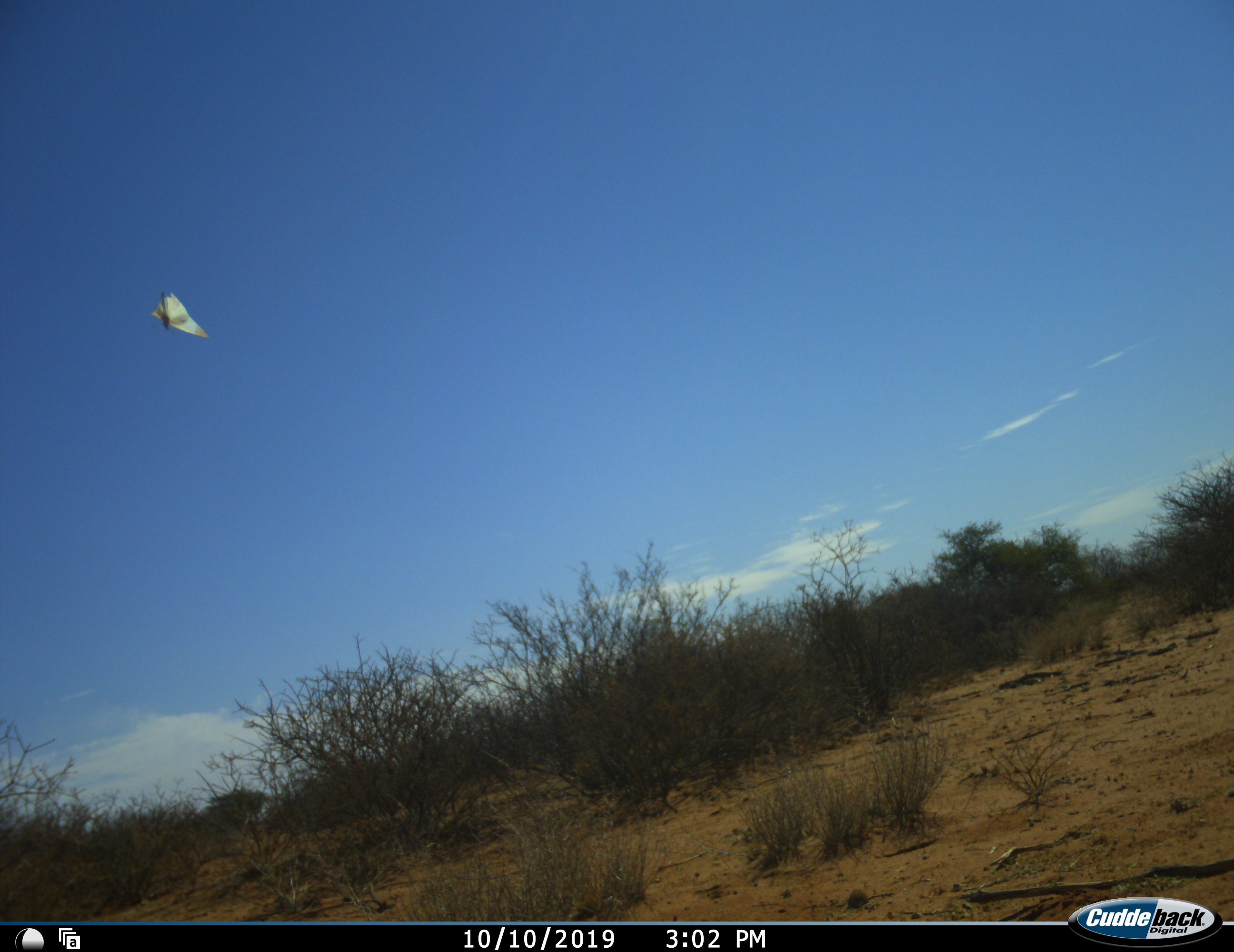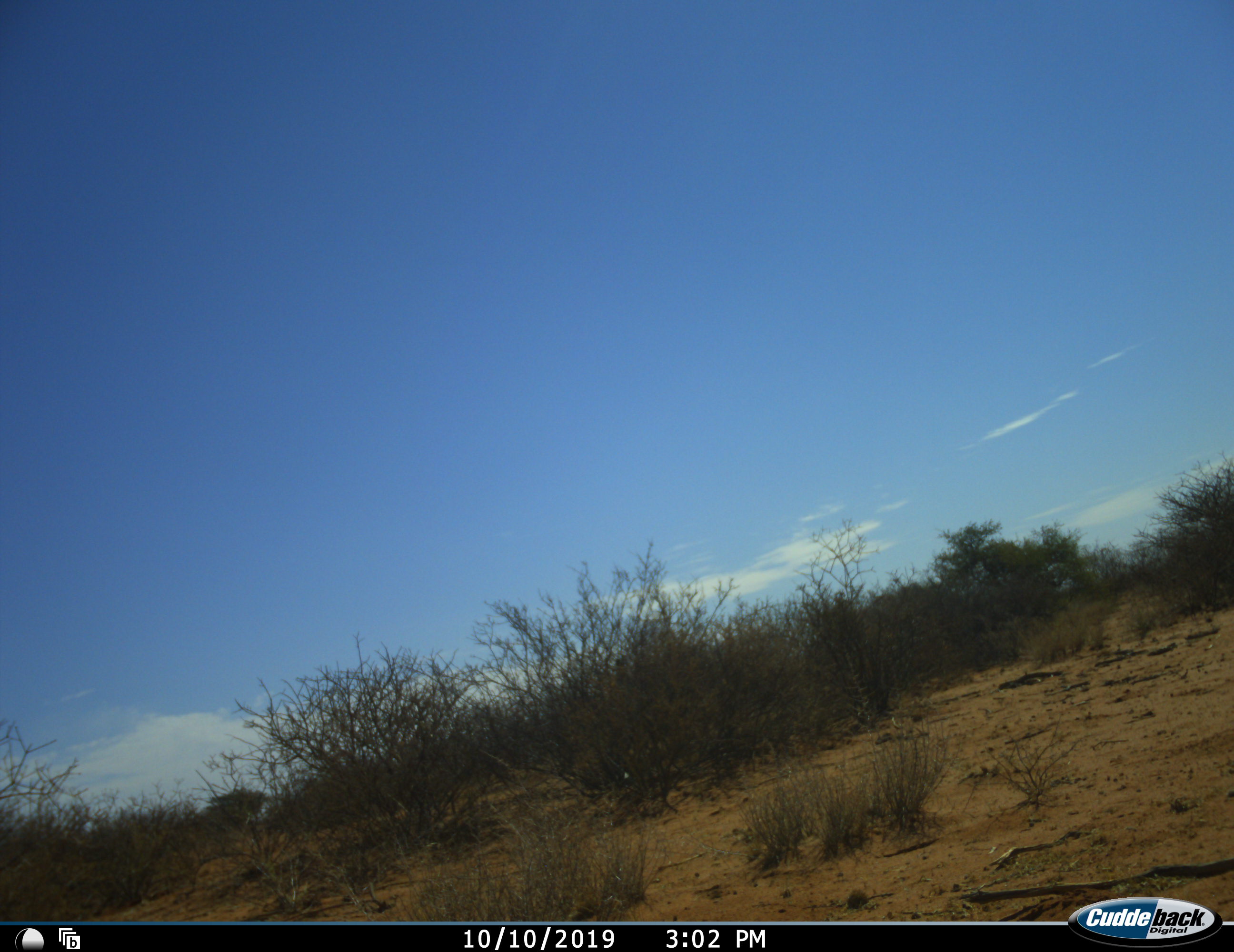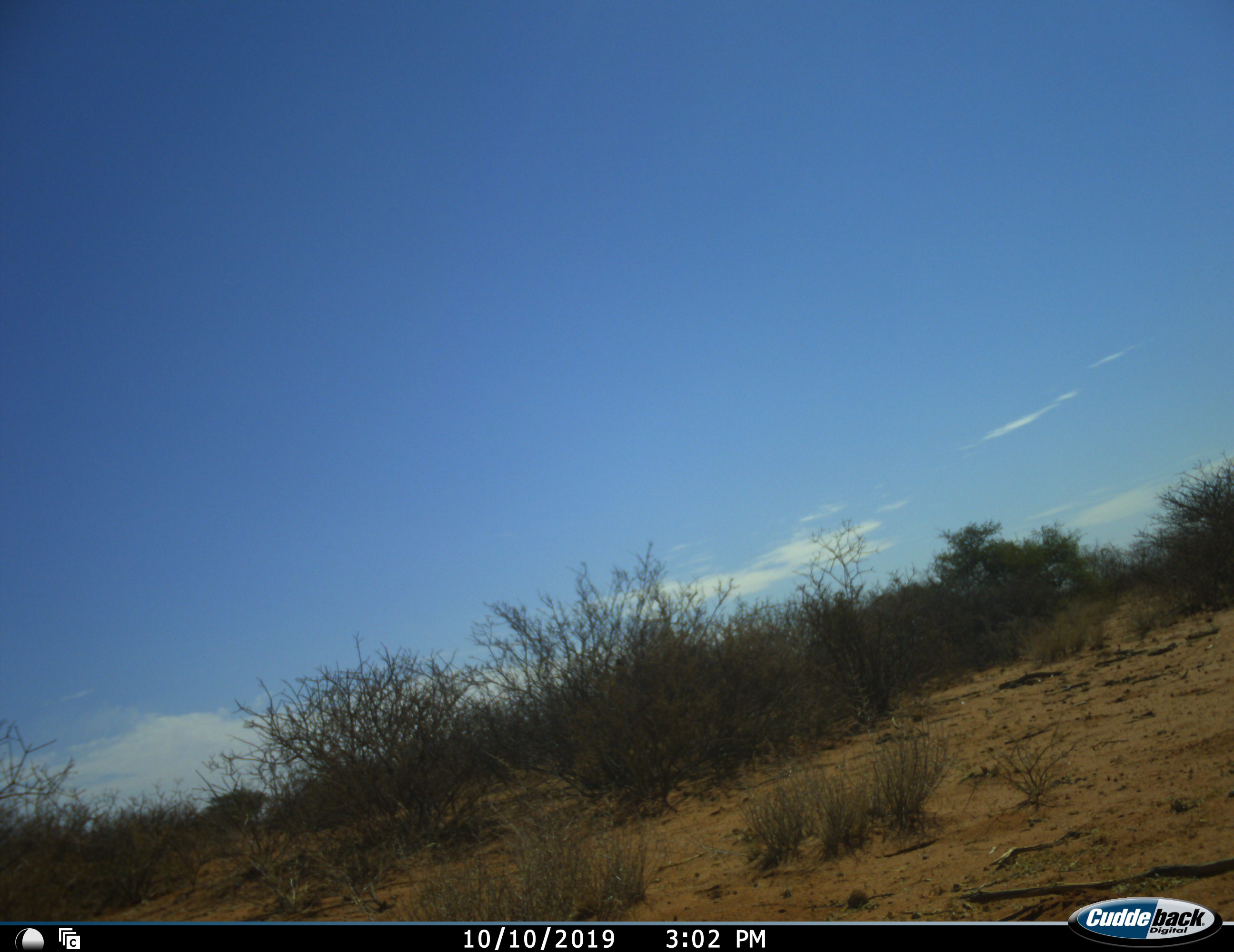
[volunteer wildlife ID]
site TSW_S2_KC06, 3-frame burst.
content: unidentified animal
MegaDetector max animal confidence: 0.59